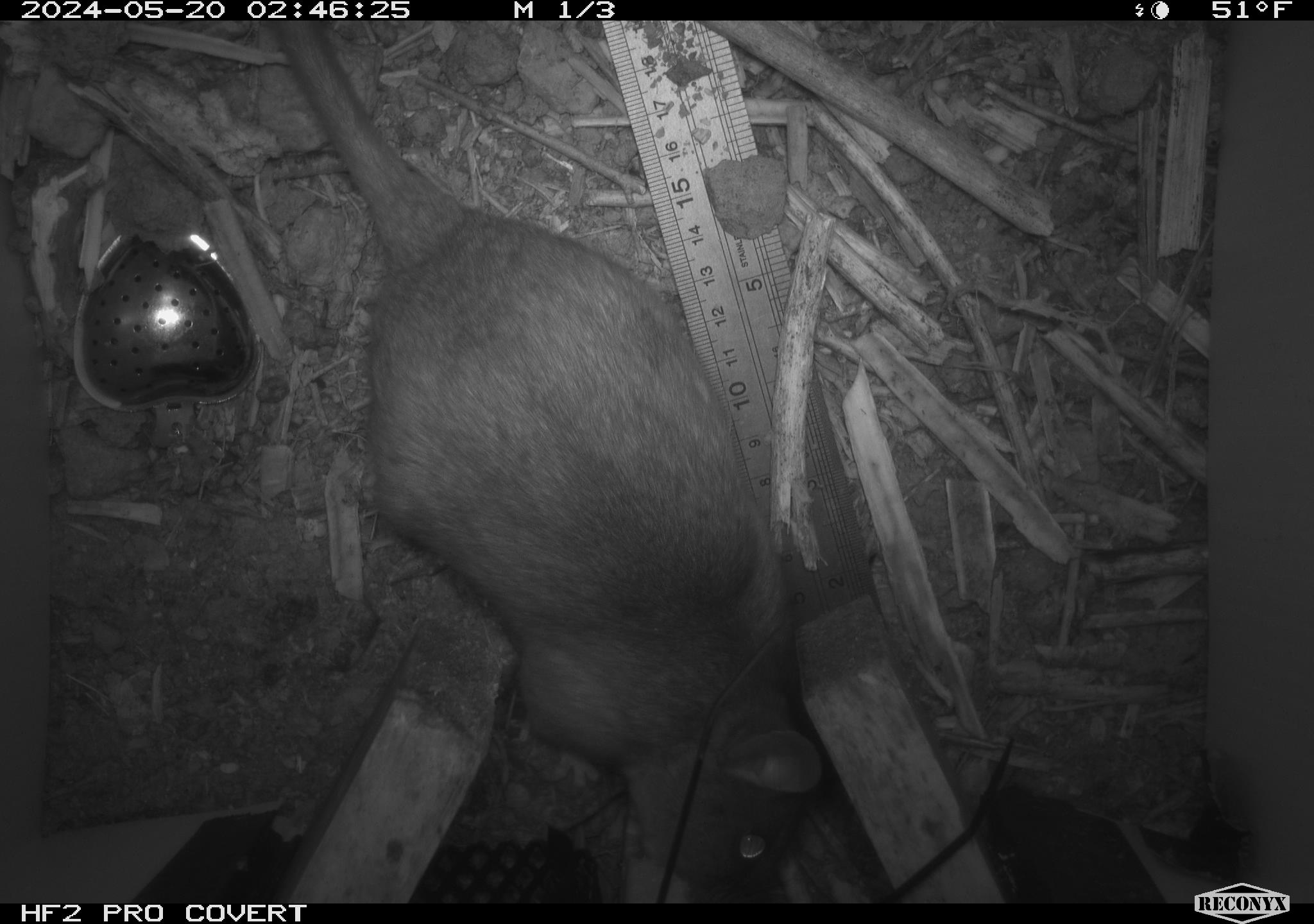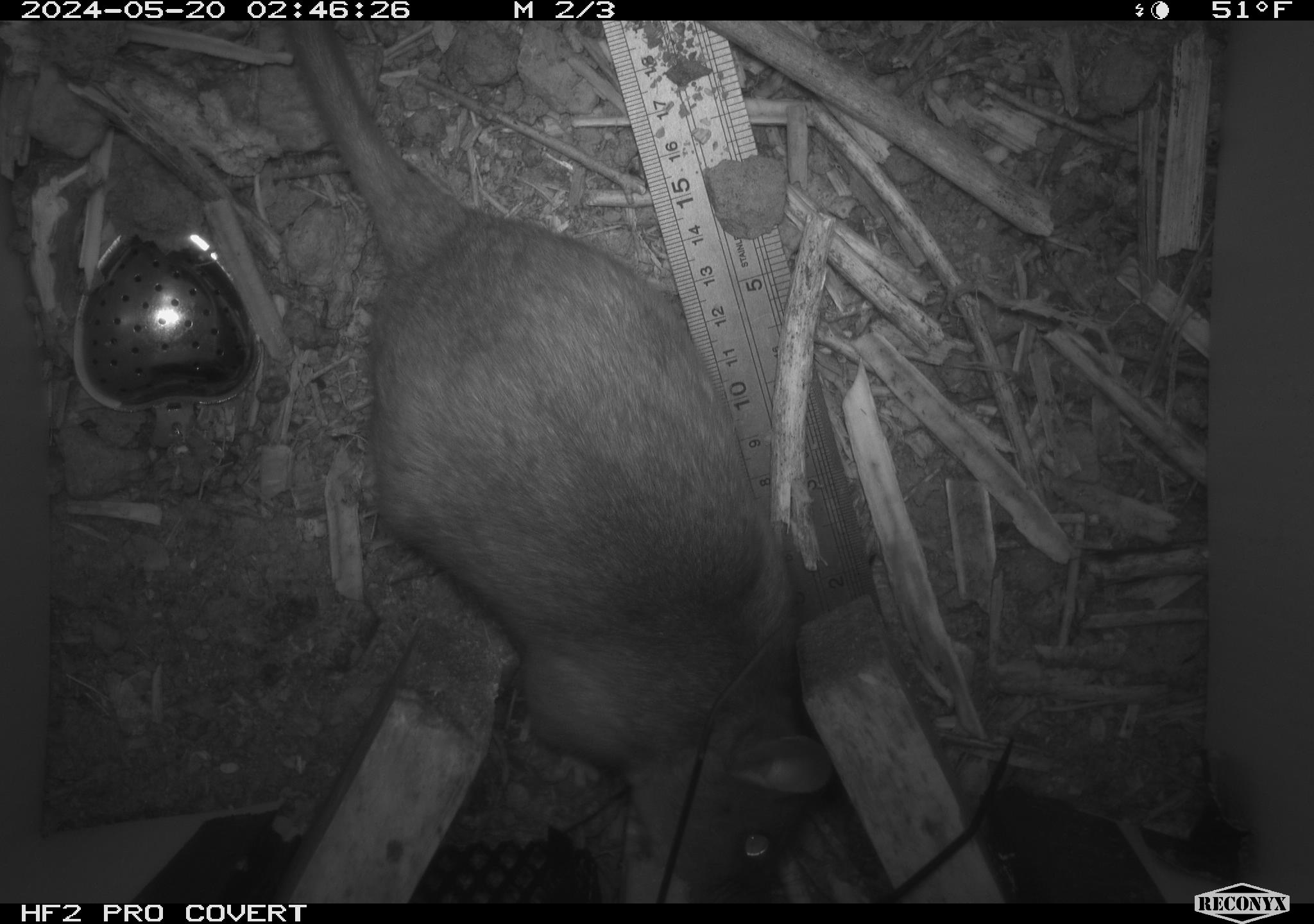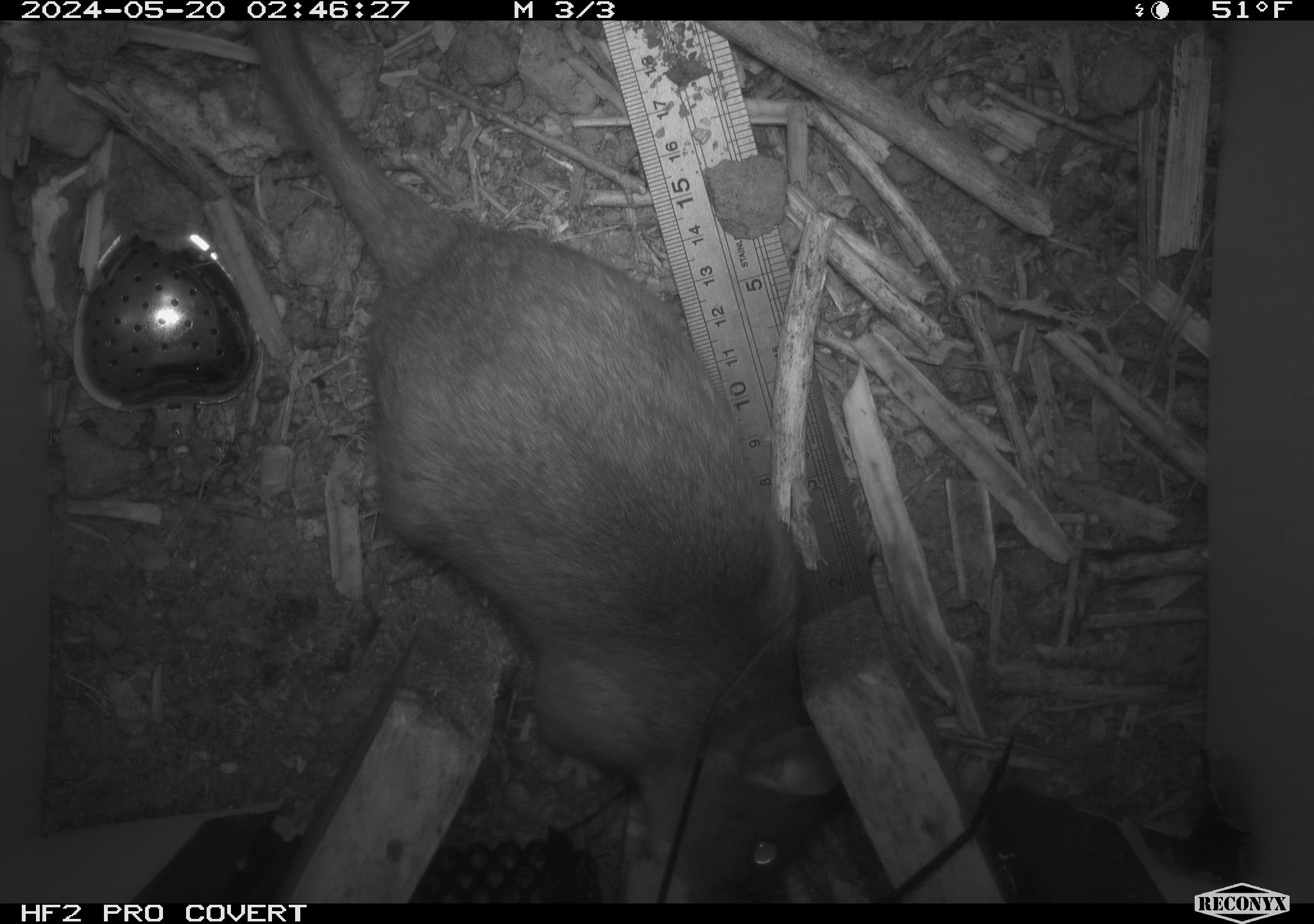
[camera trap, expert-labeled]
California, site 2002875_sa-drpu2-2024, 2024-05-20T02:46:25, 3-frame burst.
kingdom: Animalia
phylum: Chordata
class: Mammalia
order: Rodentia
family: Cricetidae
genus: Neotoma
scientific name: Neotoma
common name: pack rat or woodrat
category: neotoma species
Neotoma species (pack rat or woodrat) (Neotoma).